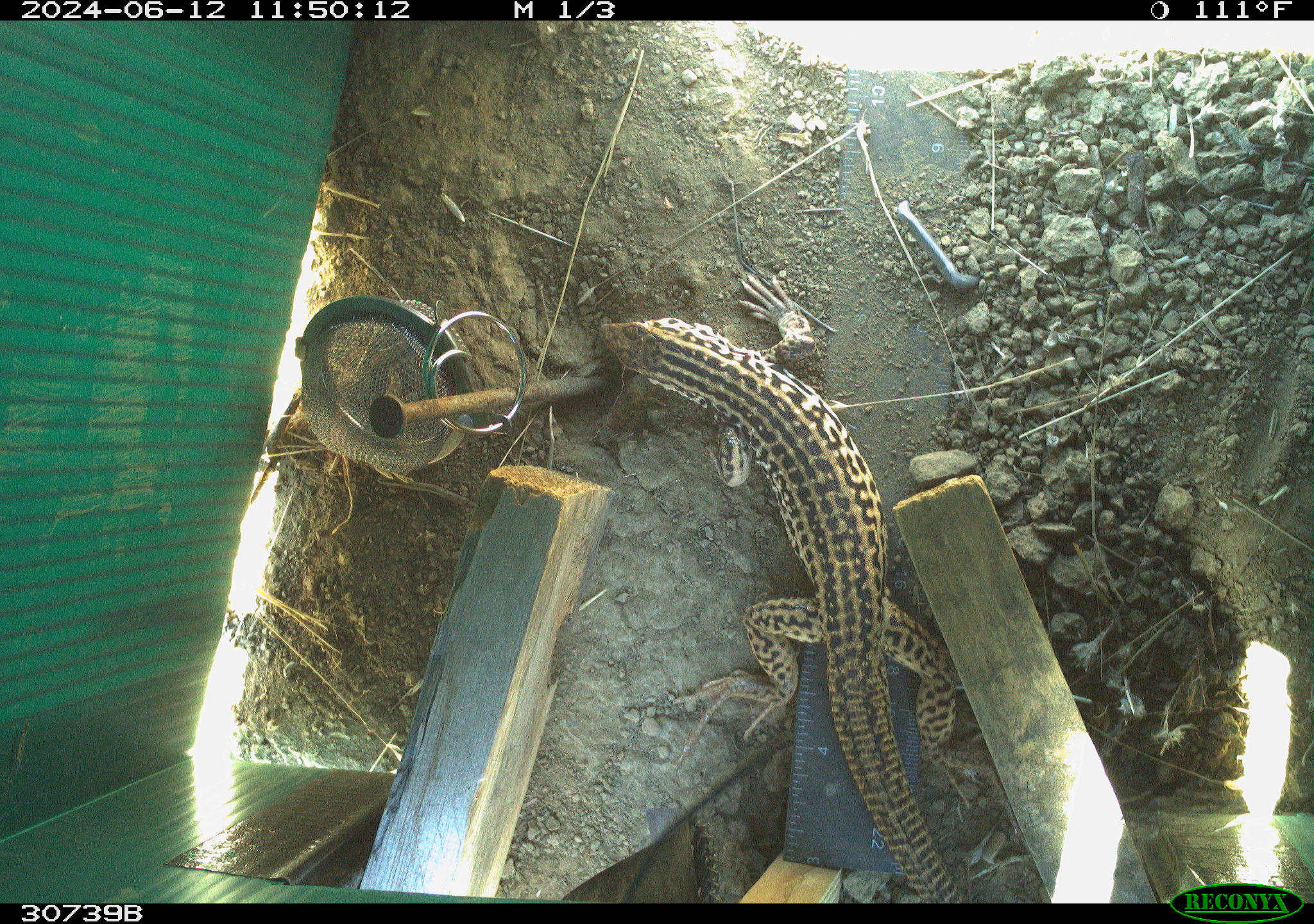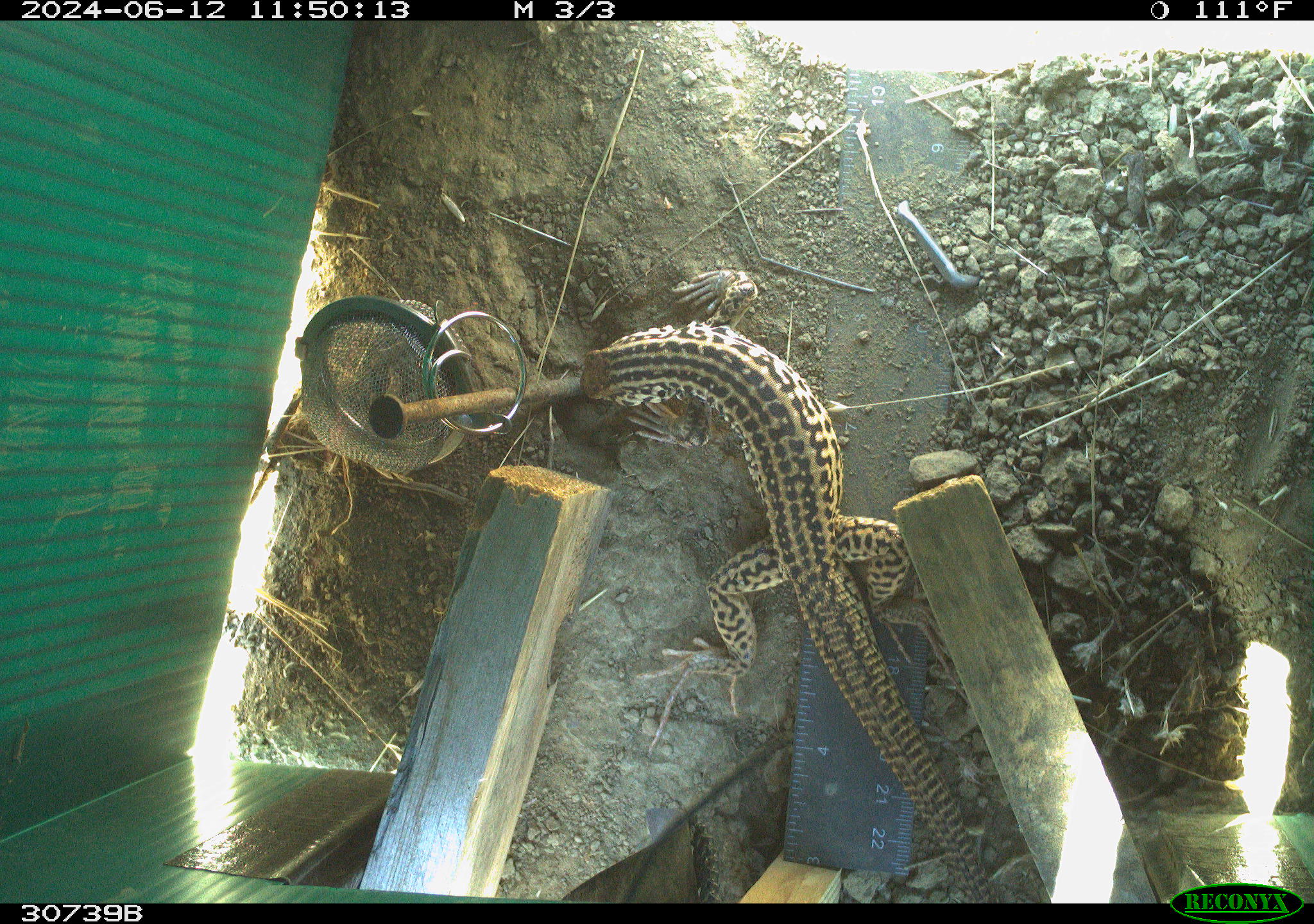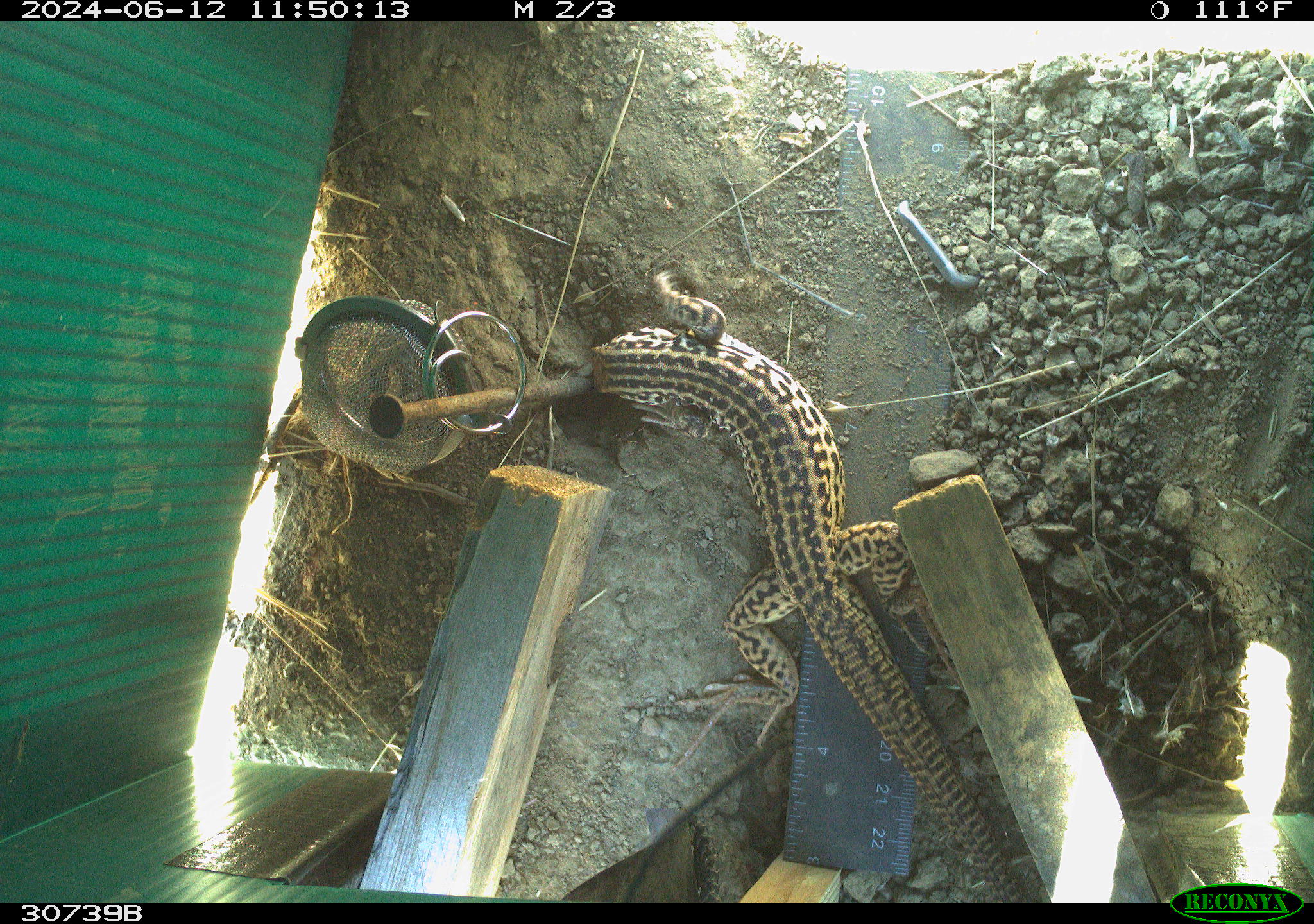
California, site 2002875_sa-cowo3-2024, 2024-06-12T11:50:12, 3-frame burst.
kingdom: Animalia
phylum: Chordata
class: Reptilia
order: Squamata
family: Teiidae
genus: Aspidoscelis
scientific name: Aspidoscelis tigris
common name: western whiptail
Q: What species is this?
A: Western whiptail (Aspidoscelis tigris).